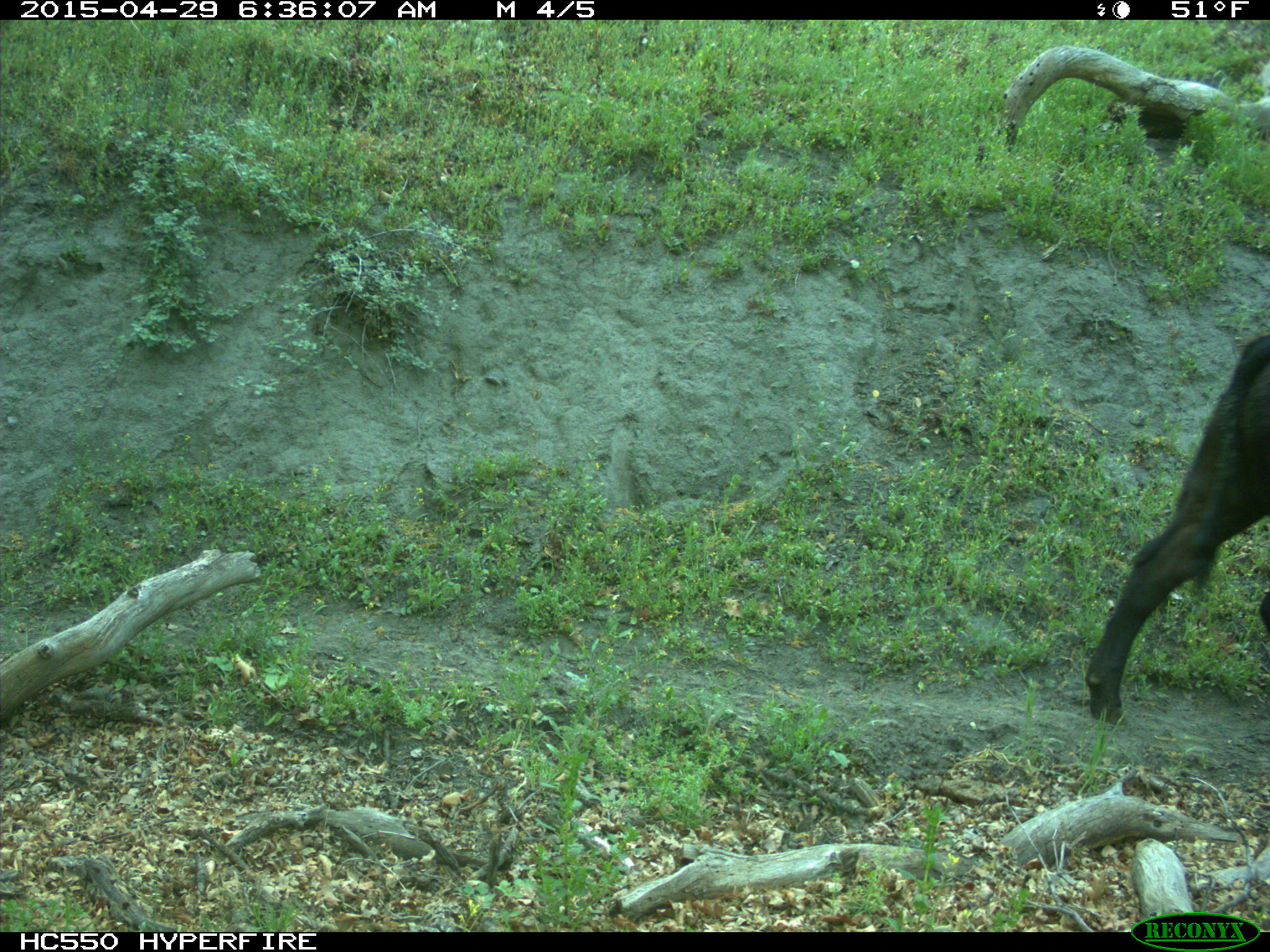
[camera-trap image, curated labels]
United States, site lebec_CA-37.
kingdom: Animalia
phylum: Chordata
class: Mammalia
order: Artiodactyla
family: Bovidae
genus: Bos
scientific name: Bos taurus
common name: domestic cow